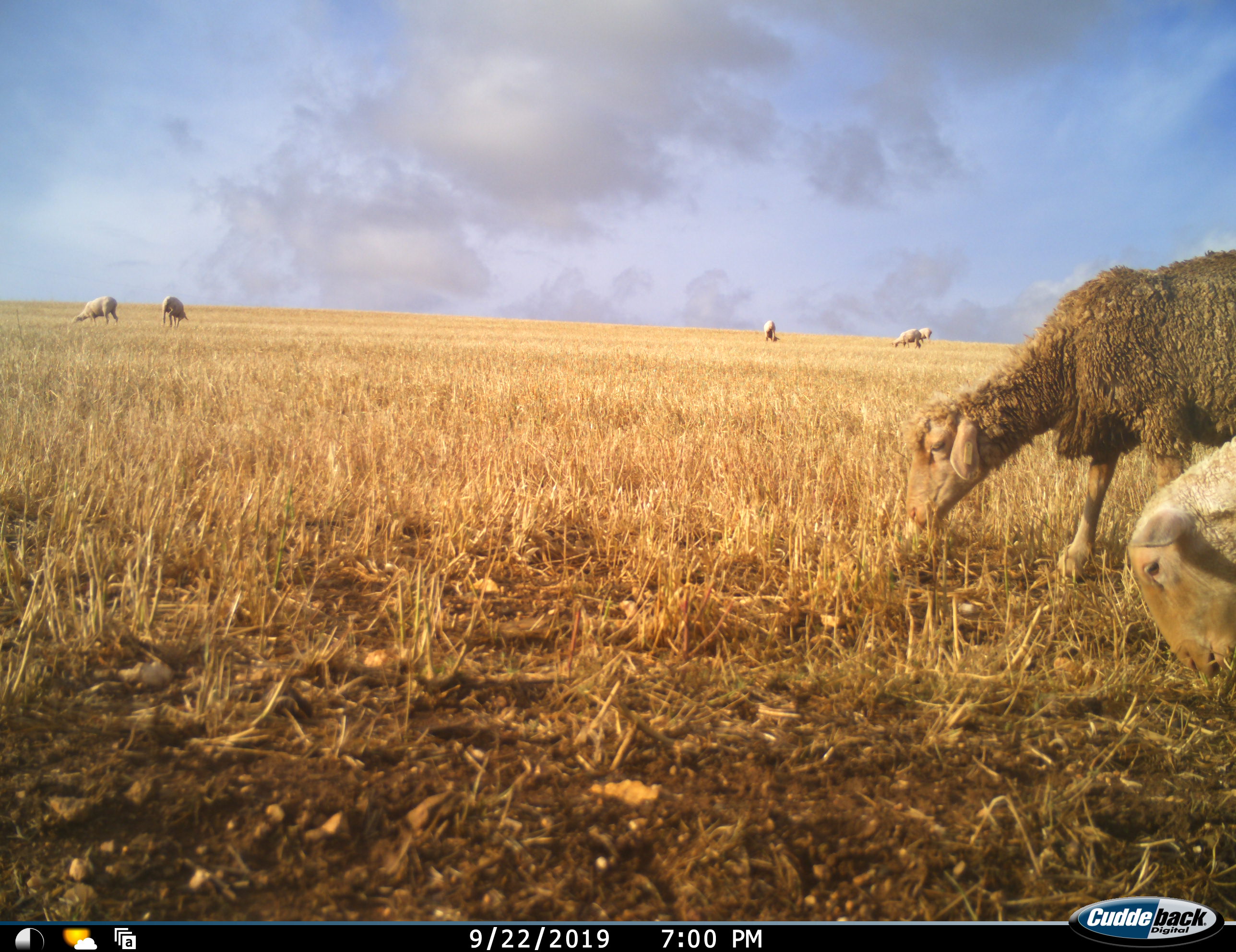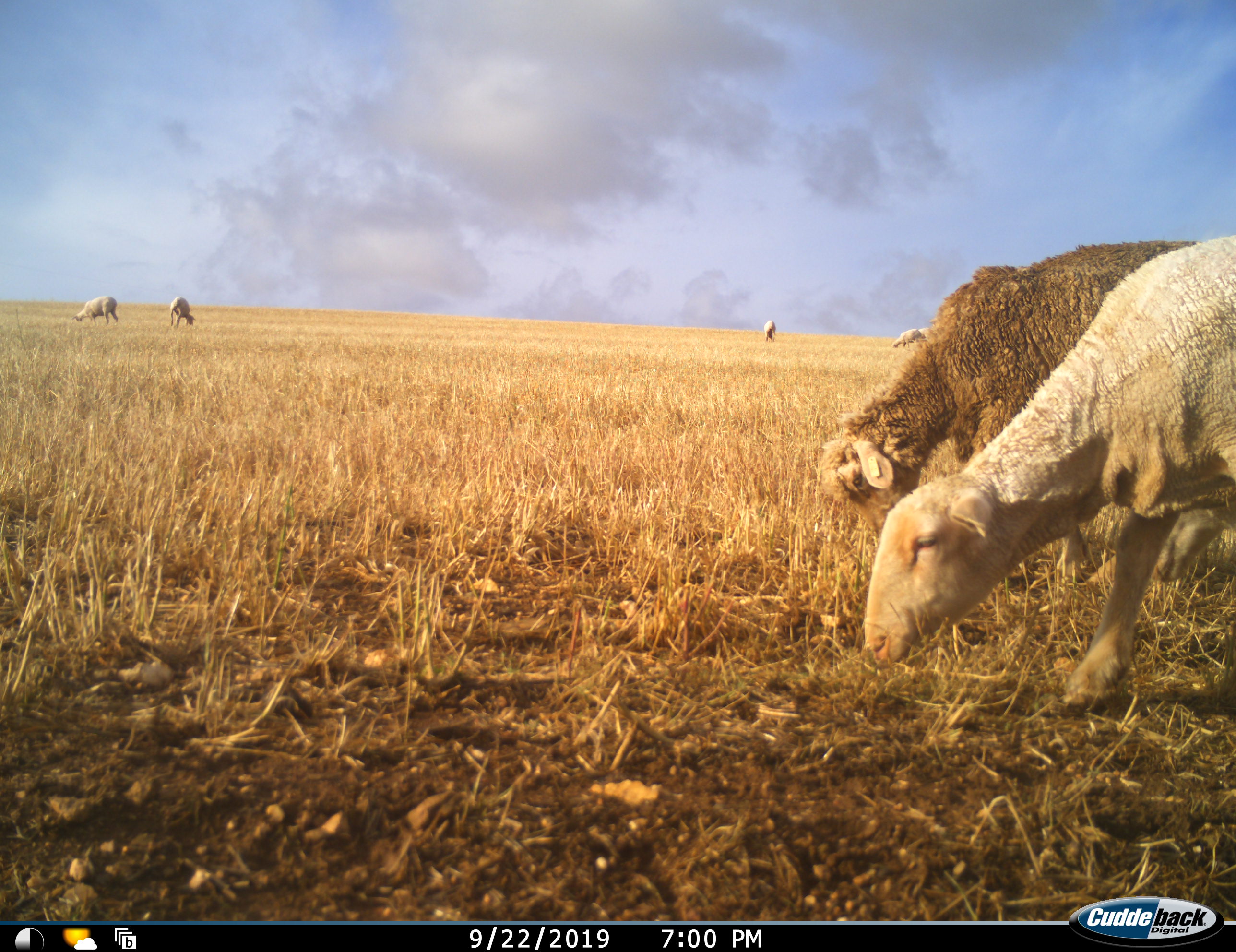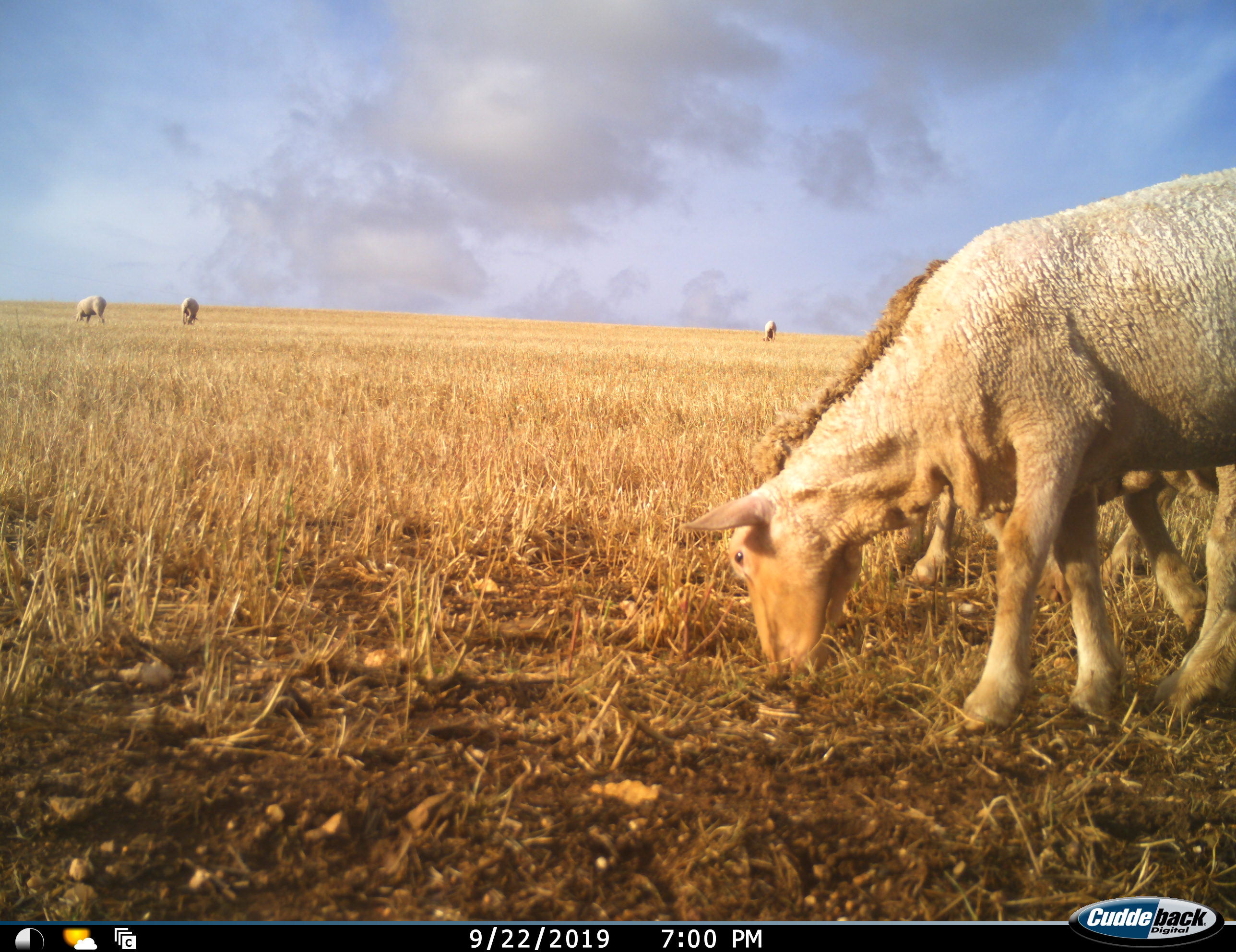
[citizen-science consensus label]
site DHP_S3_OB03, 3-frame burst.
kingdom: Animalia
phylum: Chordata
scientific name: Vertebrata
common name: domestic animal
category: domesticanimal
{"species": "domesticanimal (domestic animal) (Vertebrata)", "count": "7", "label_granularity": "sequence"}